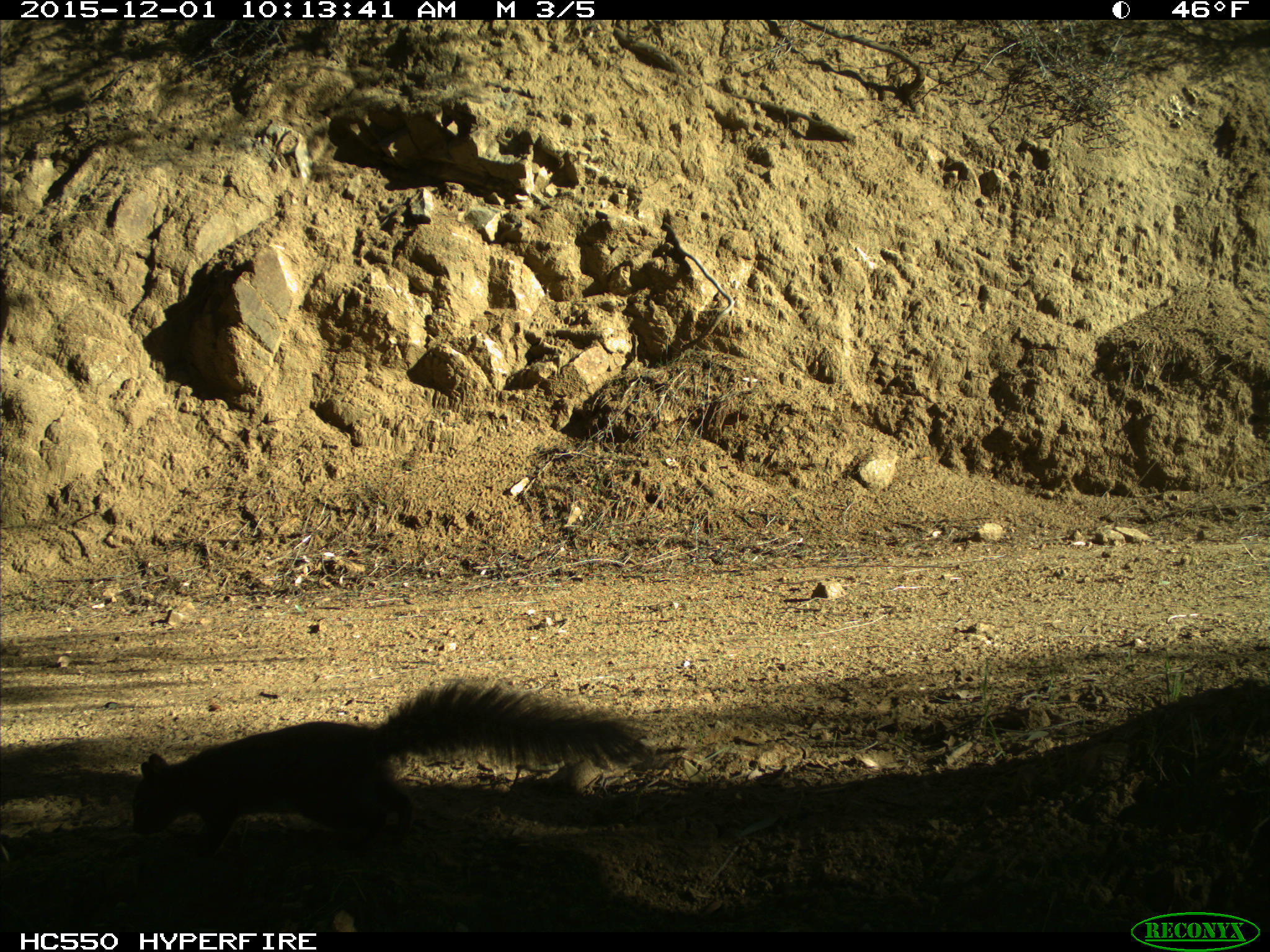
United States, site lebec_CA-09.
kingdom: Animalia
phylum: Chordata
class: Mammalia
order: Rodentia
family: Sciuridae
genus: Sciurus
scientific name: Sciurus carolinensis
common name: eastern gray squirrel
Sciurus carolinensis (eastern gray squirrel).